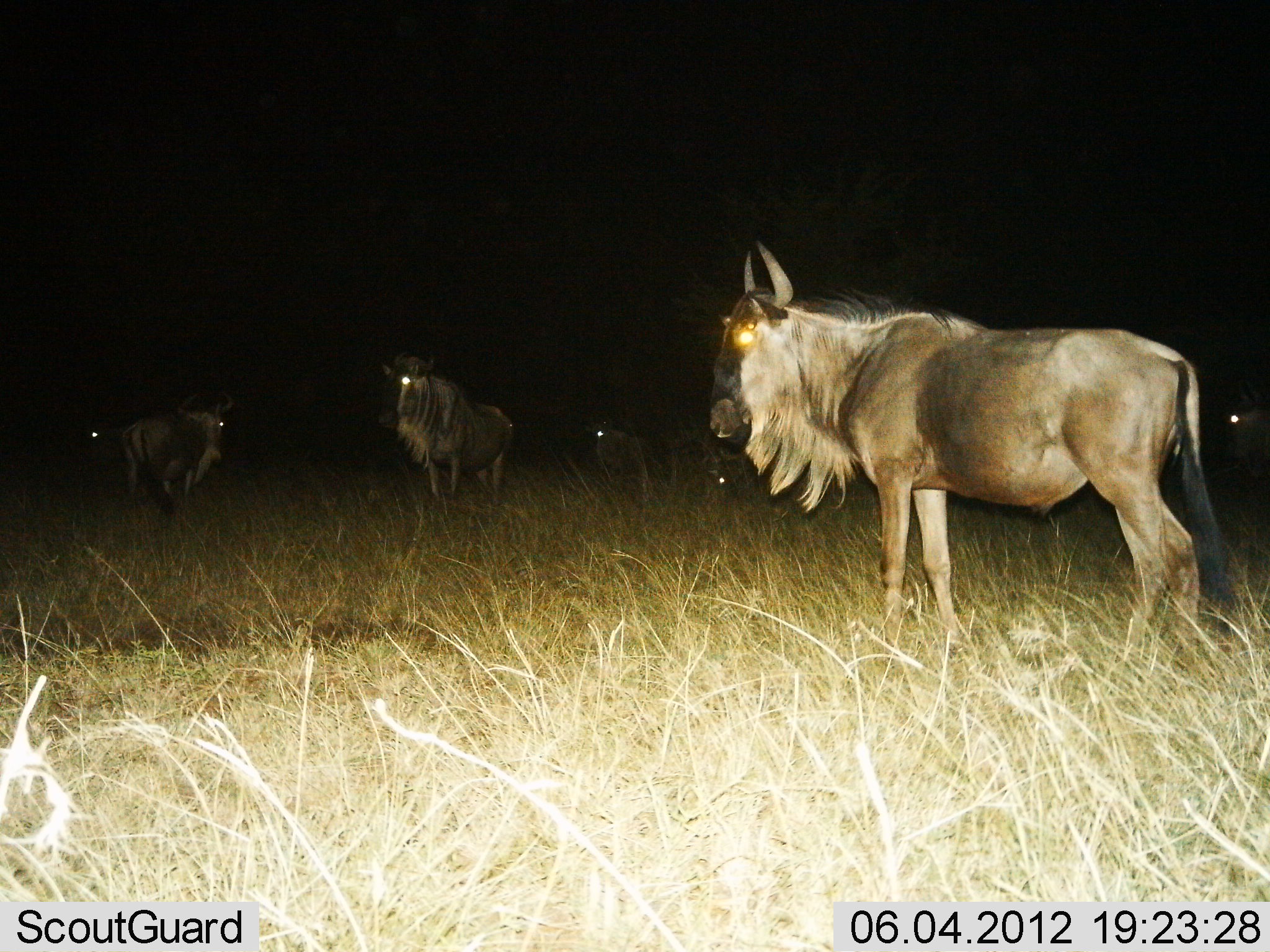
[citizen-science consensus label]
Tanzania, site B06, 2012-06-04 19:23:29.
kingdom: Animalia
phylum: Chordata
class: Mammalia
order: Artiodactyla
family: Bovidae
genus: Connochaetes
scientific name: Connochaetes taurinus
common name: blue wildebeest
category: wildebeest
Wildebeest (blue wildebeest) (Connochaetes taurinus), count 6. Behavior (volunteer vote fractions): standing 80%, resting 20%, moving 10%, interacting 0%. Young present (vote fraction): 0%. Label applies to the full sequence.